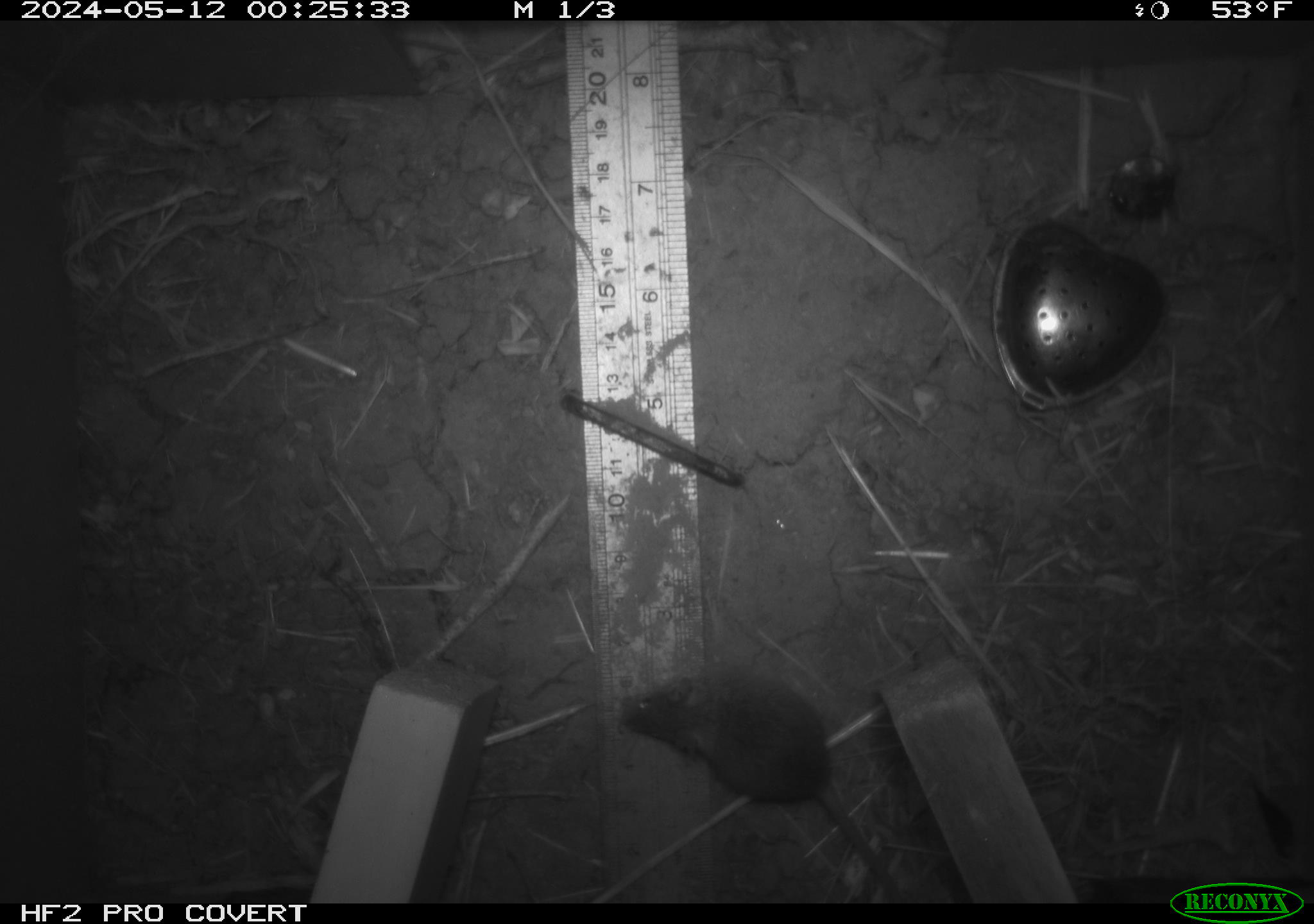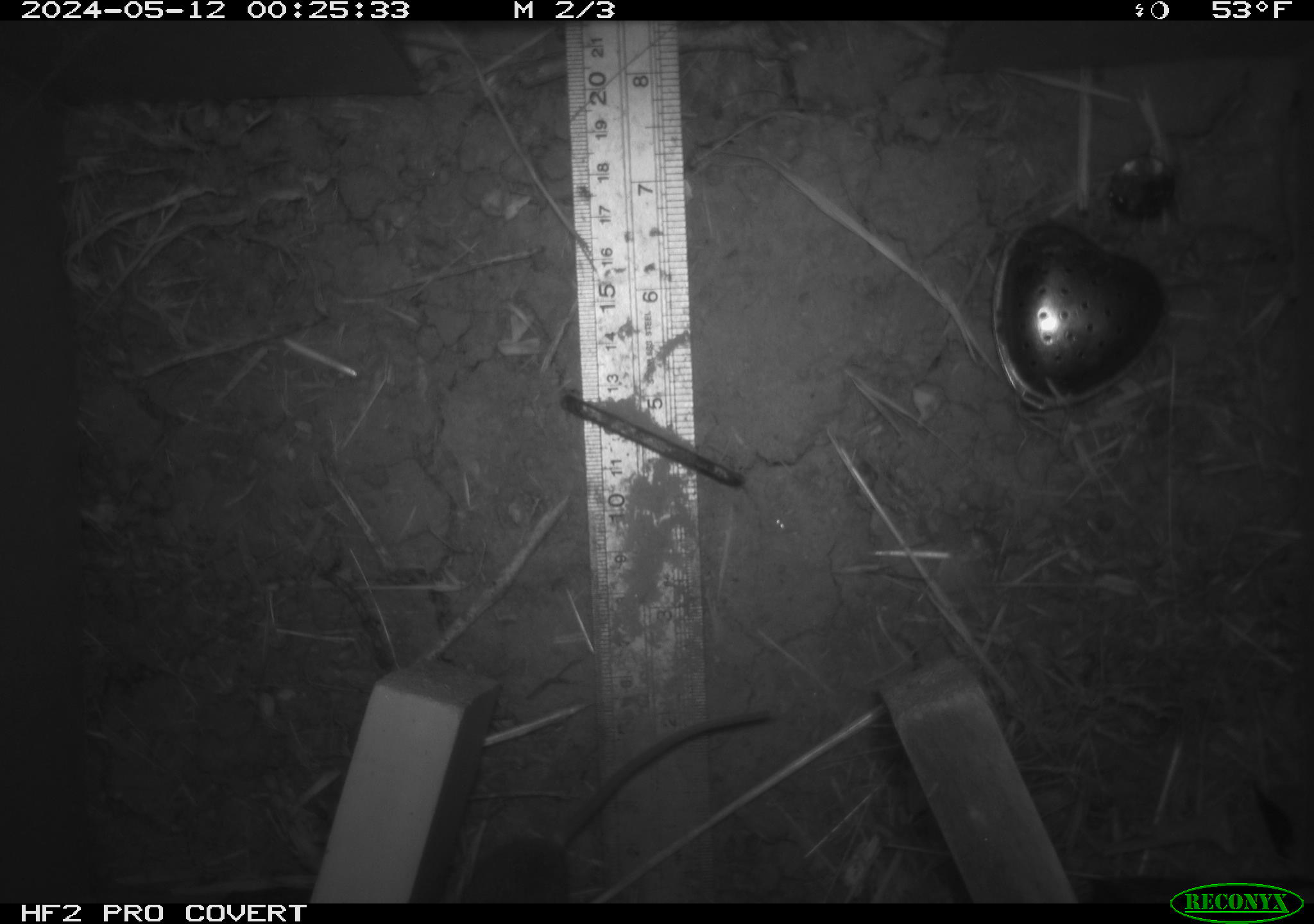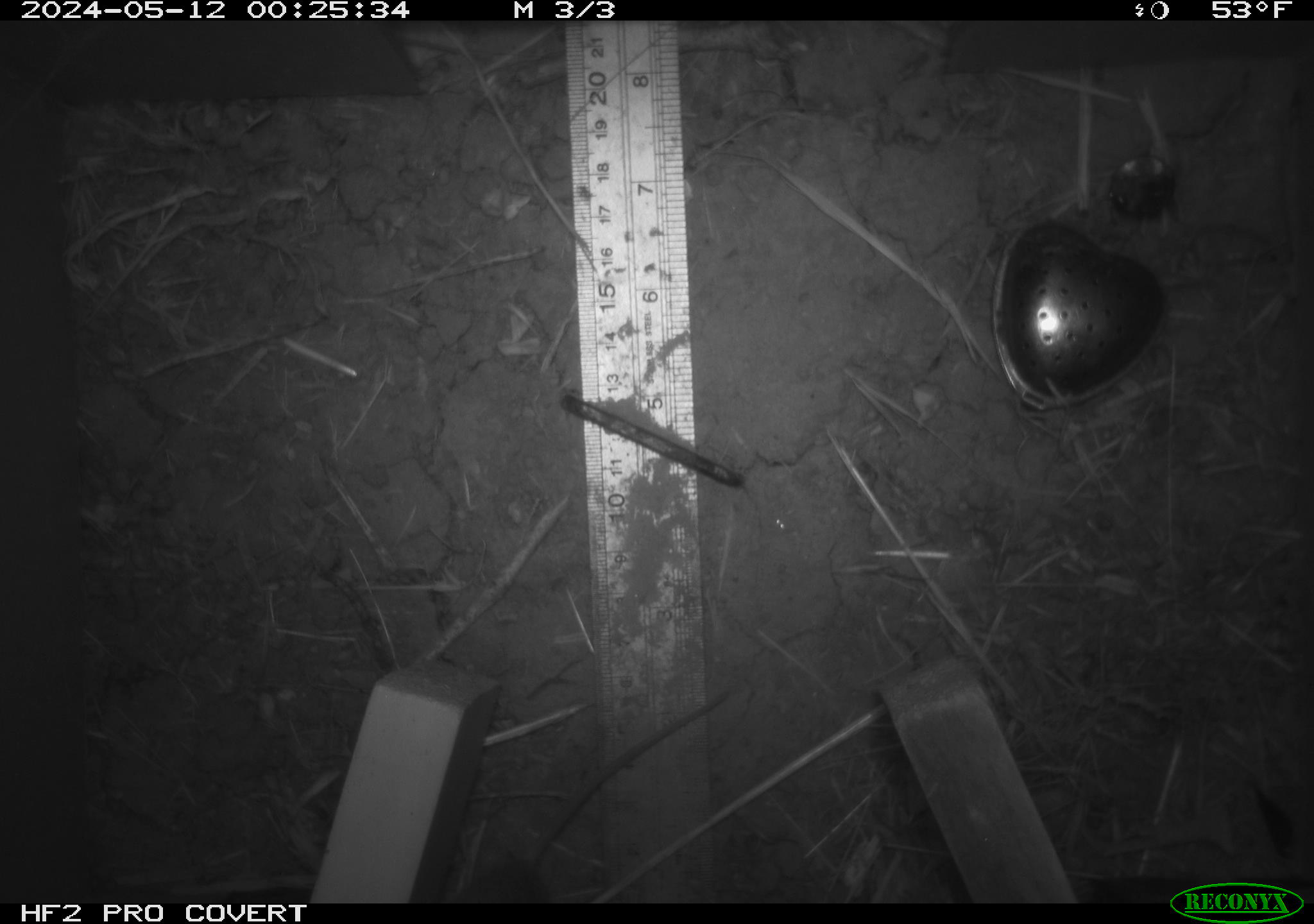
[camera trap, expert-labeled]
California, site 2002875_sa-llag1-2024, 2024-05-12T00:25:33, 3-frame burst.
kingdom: Animalia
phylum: Chordata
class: Mammalia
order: Rodentia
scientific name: Rodentia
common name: mouse species